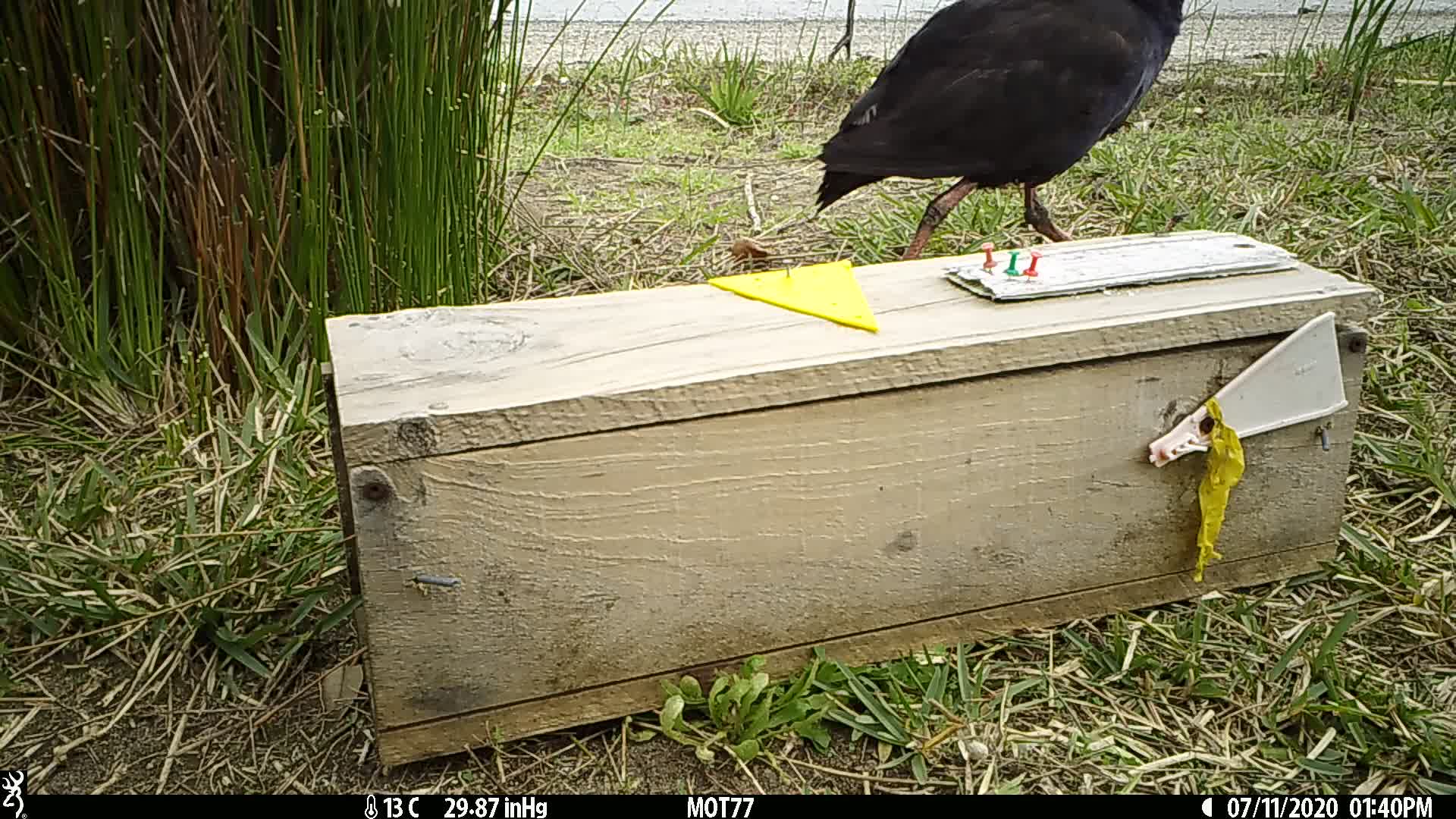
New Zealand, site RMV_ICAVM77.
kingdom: Animalia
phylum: Chordata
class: Aves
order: Gruiformes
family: Rallidae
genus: Porphyrio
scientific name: Porphyrio melanotus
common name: australasian swamphen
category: pukeko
Pukeko (australasian swamphen) (Porphyrio melanotus).